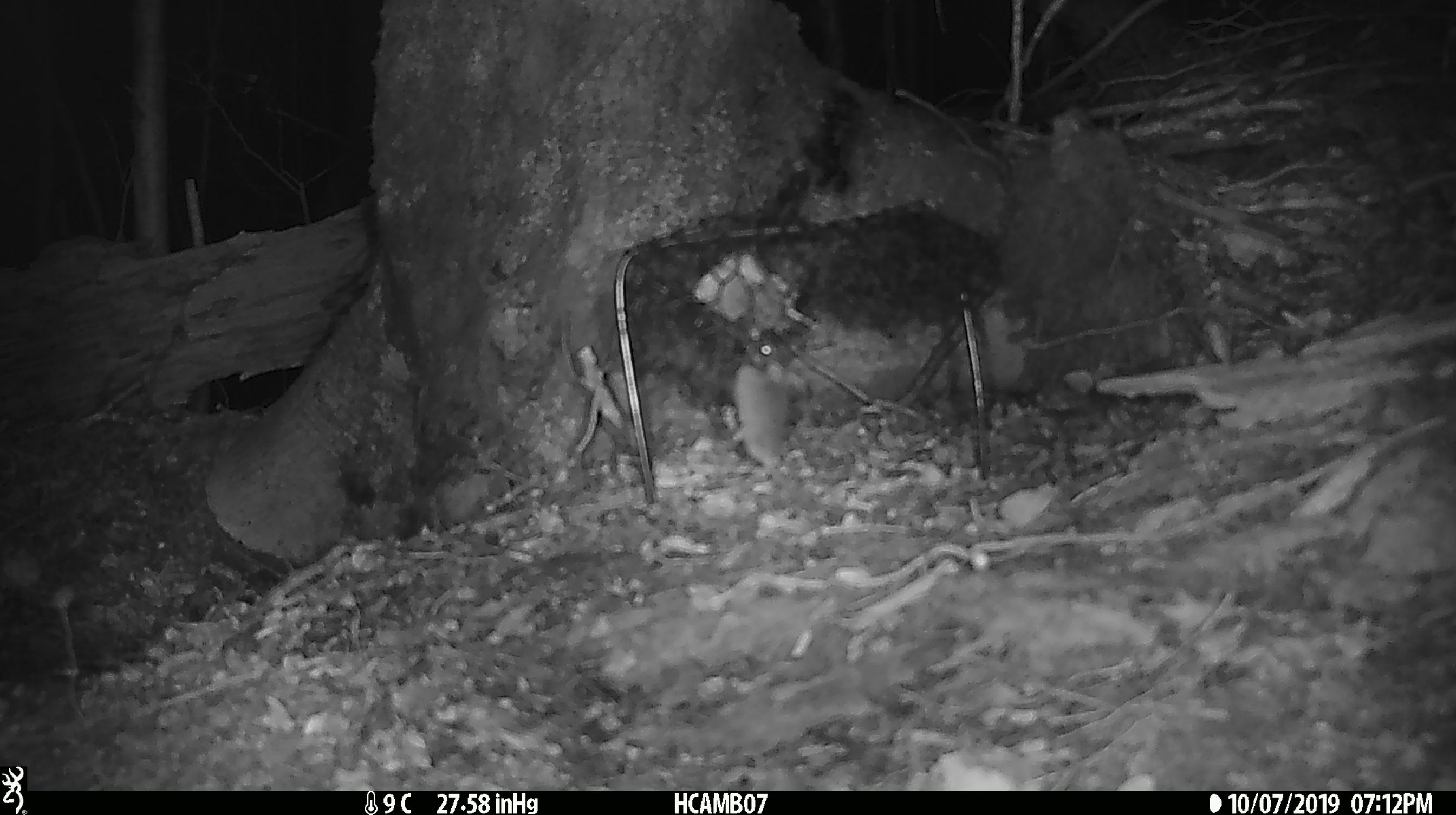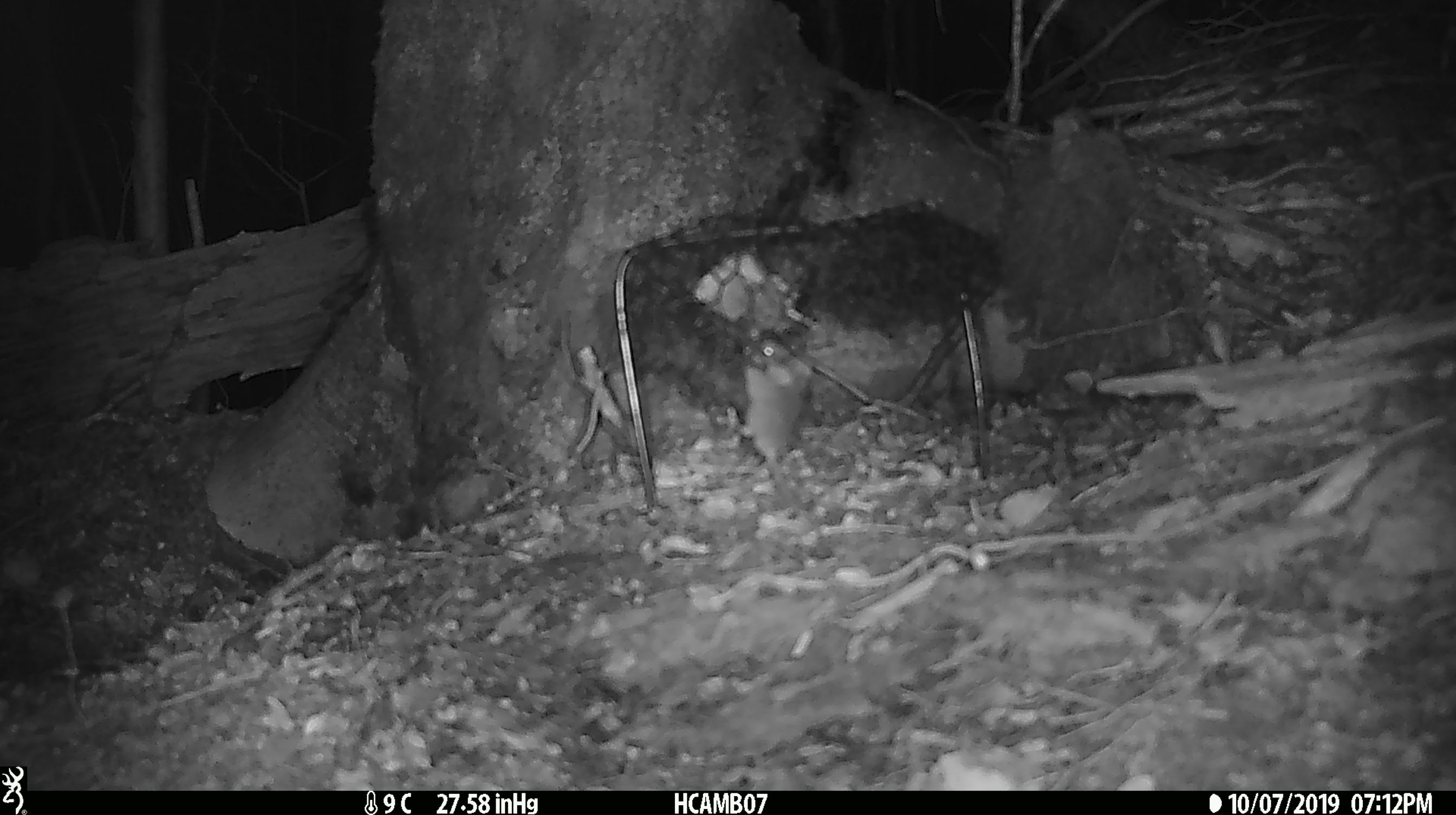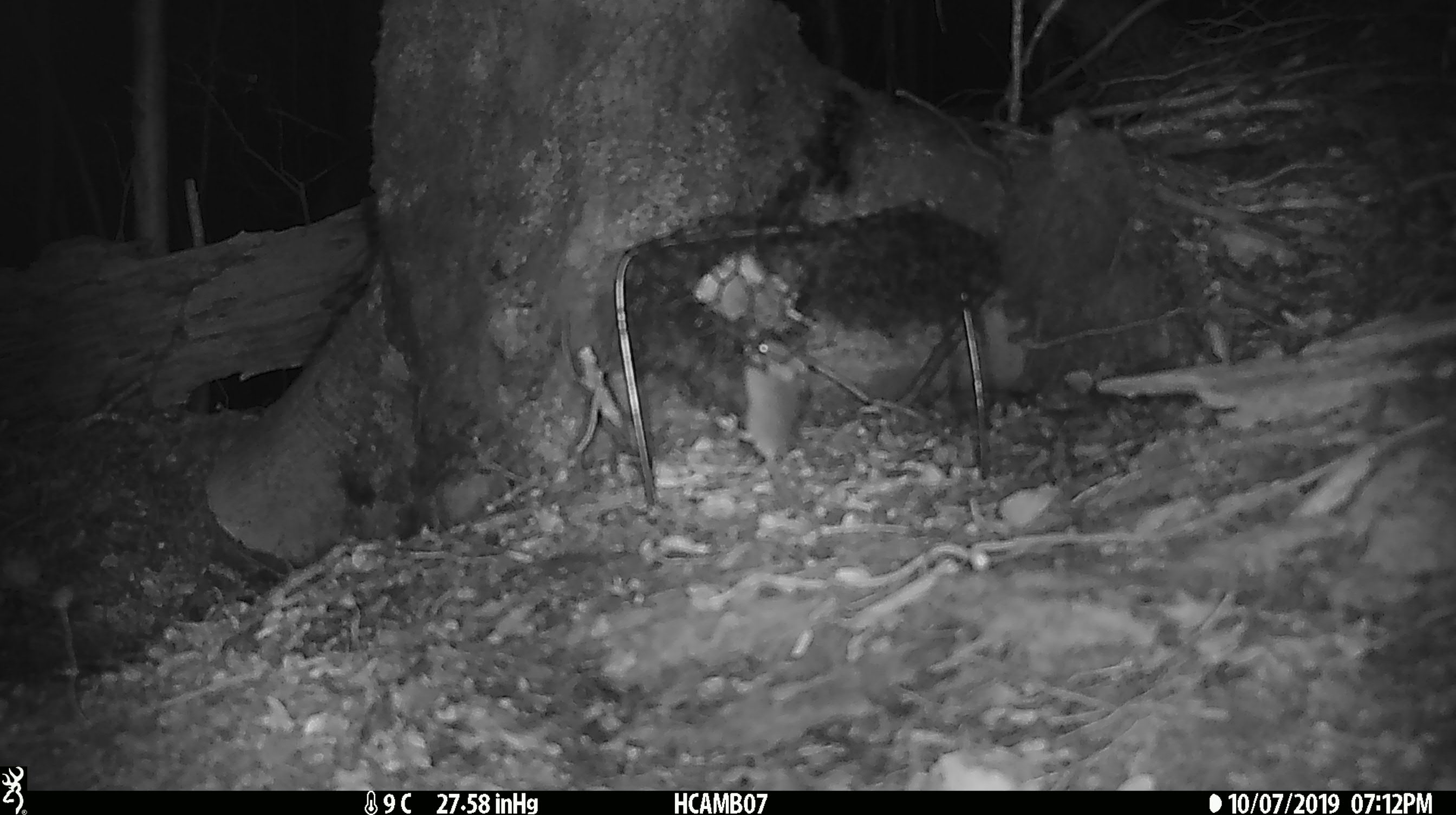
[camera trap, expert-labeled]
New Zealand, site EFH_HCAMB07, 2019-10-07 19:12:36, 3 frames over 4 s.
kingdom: Animalia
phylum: Chordata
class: Mammalia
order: Rodentia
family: Muridae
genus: Mus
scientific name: Mus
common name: mouse